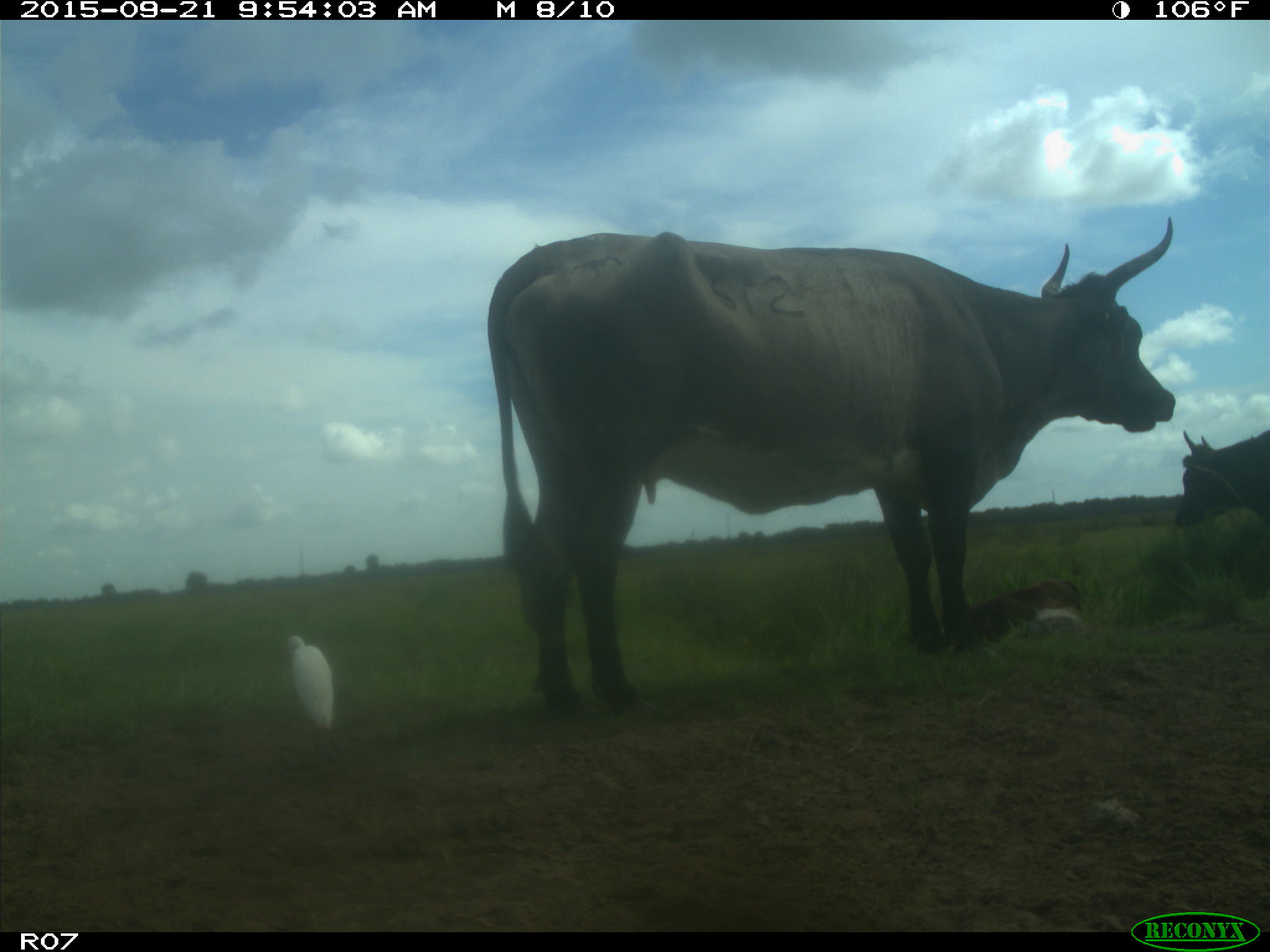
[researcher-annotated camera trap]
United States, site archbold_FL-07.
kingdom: Animalia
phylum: Chordata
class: Mammalia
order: Artiodactyla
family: Bovidae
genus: Bos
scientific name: Bos taurus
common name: domestic cow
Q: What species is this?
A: Bos taurus (domestic cow).